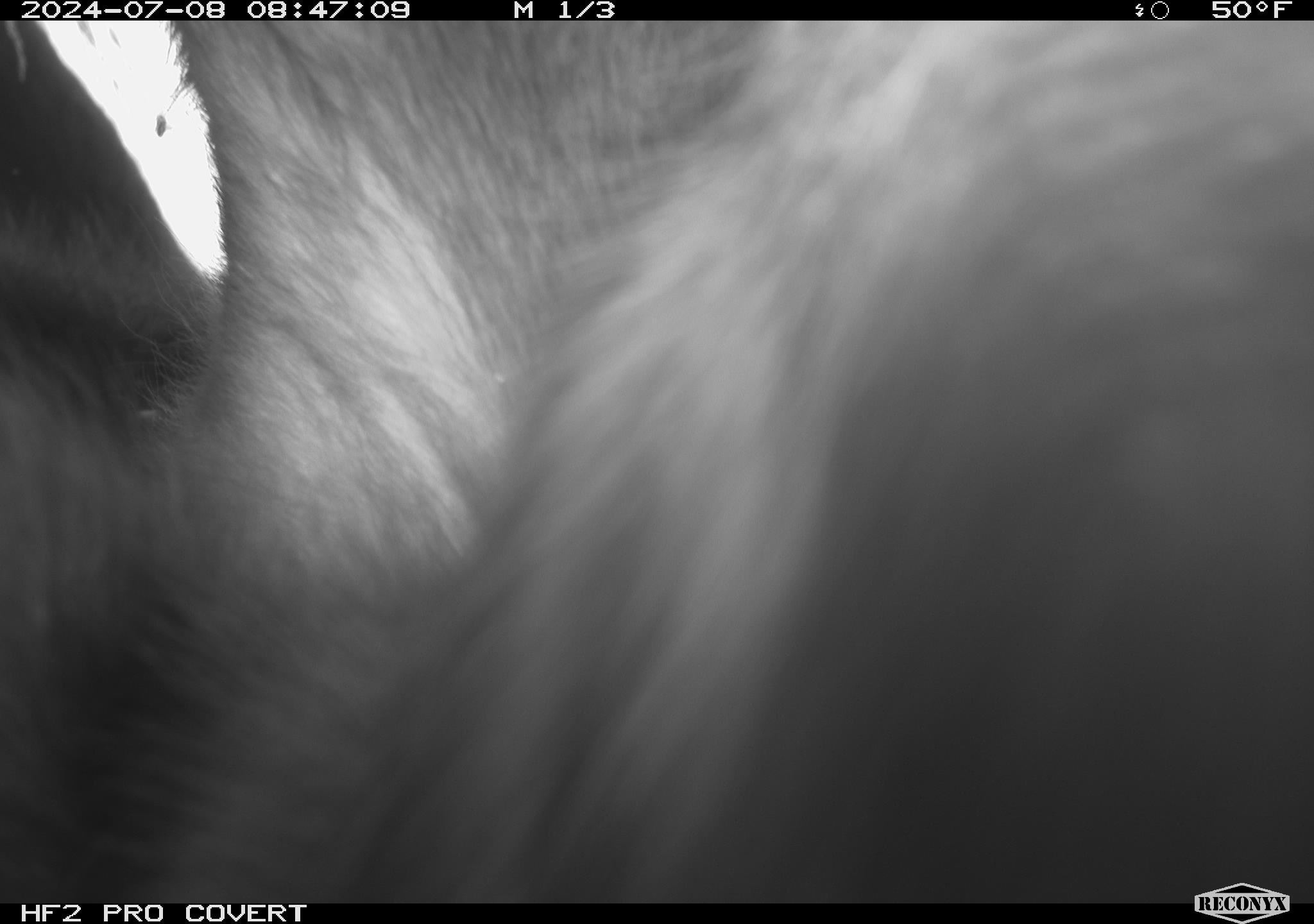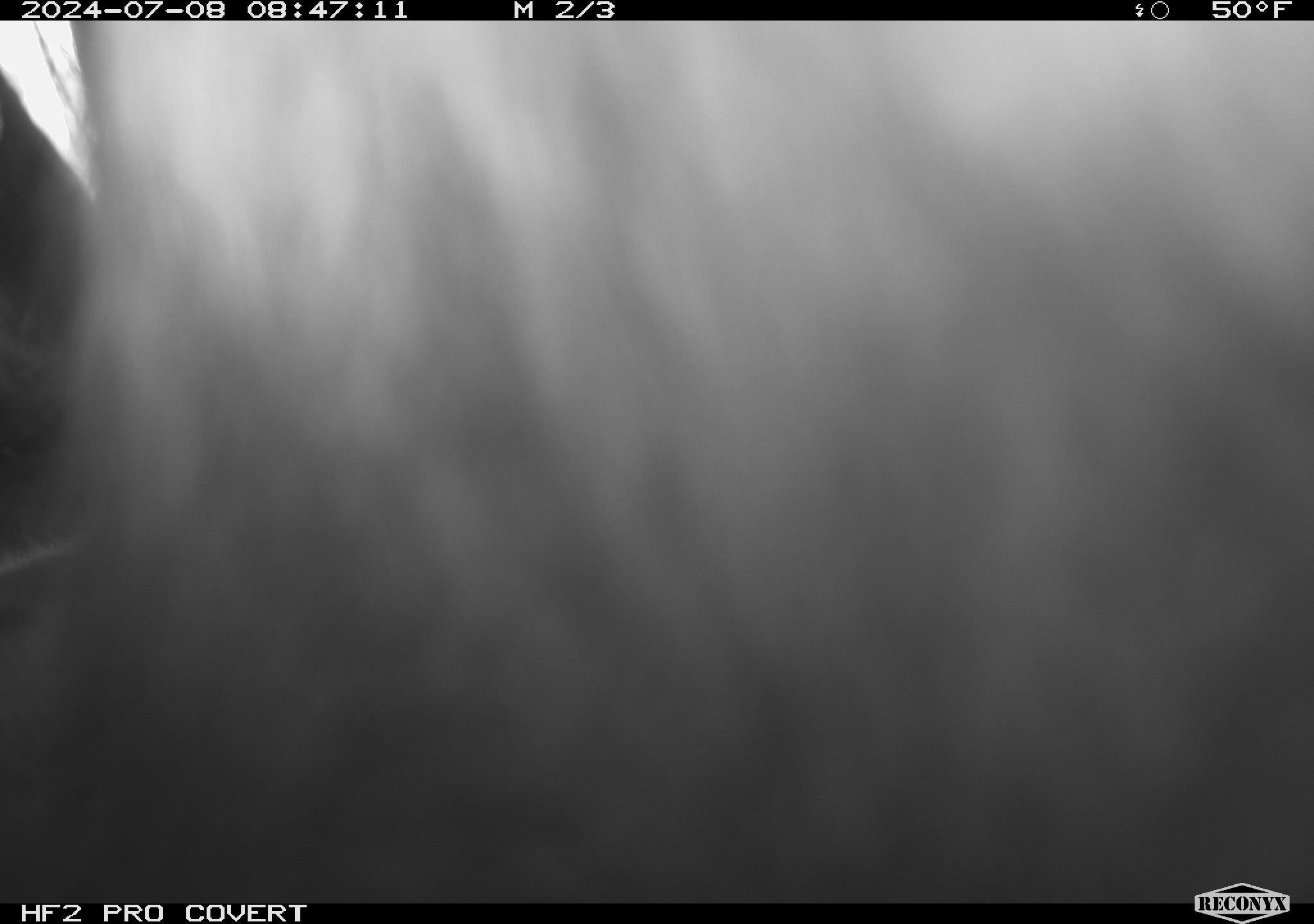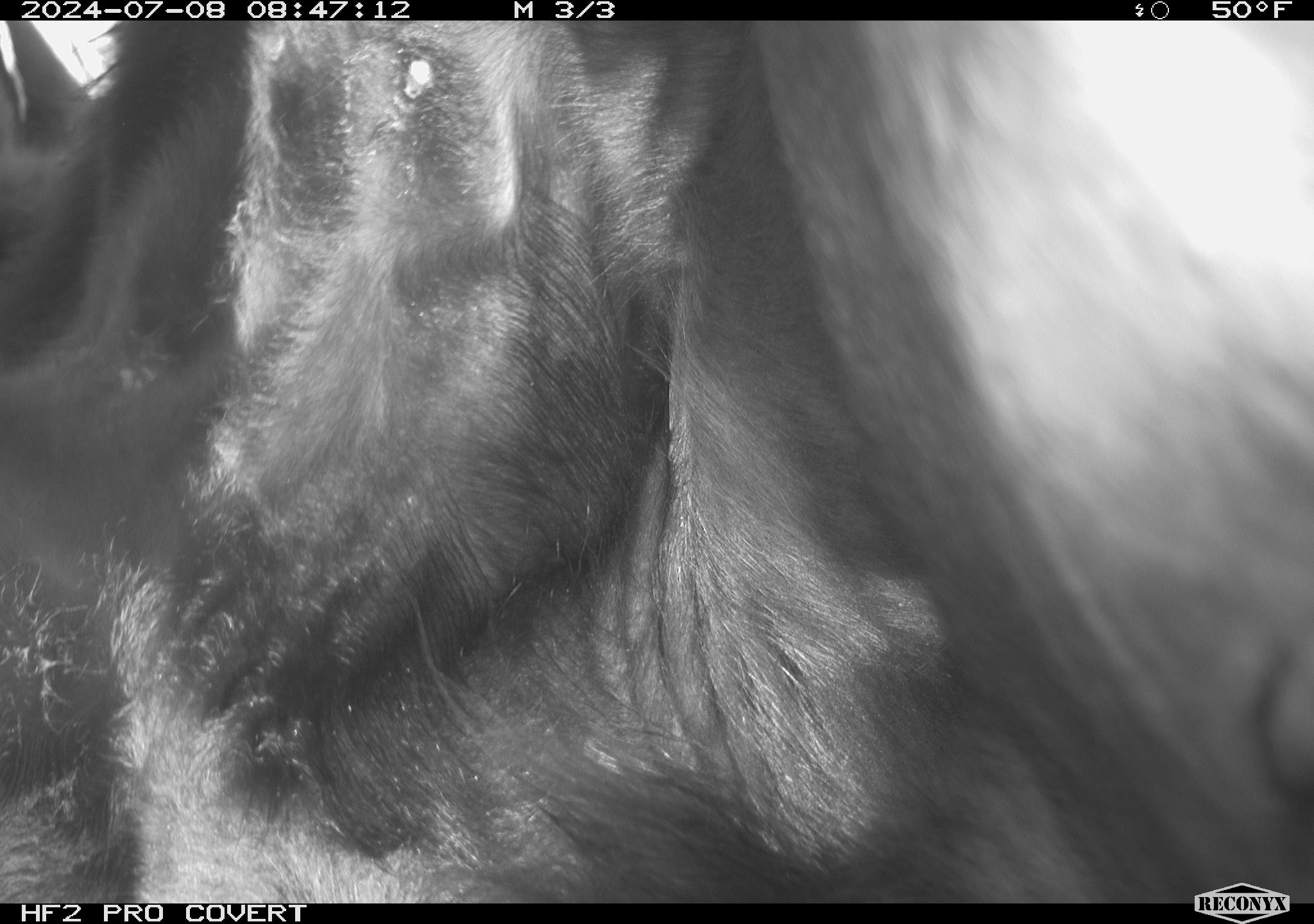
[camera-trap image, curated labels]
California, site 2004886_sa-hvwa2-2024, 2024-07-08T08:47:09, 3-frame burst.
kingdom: Animalia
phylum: Chordata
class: Mammalia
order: Artiodactyla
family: Bovidae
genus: Bos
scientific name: Bos taurus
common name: domestic cattle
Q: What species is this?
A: Domestic cattle (Bos taurus).